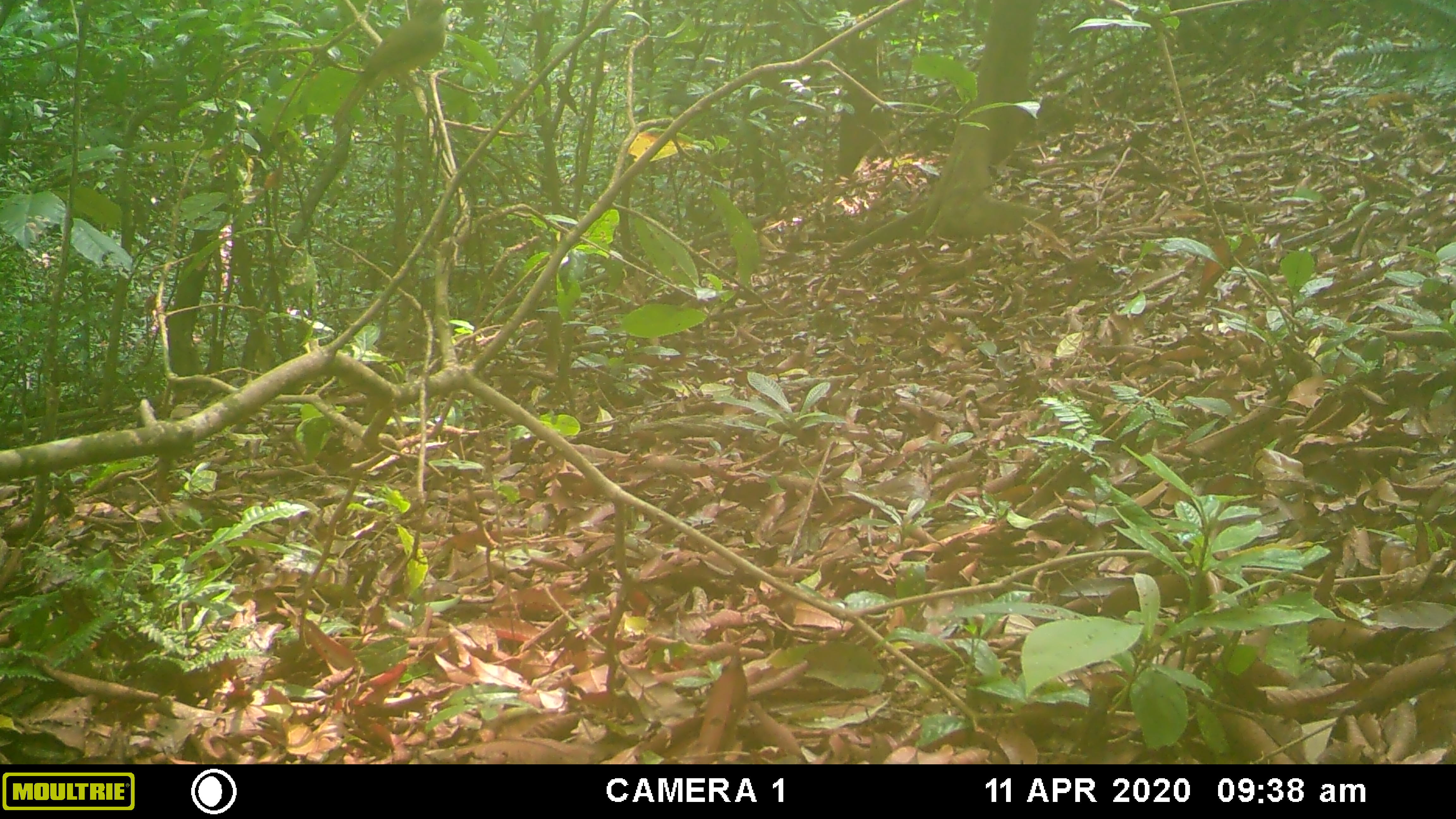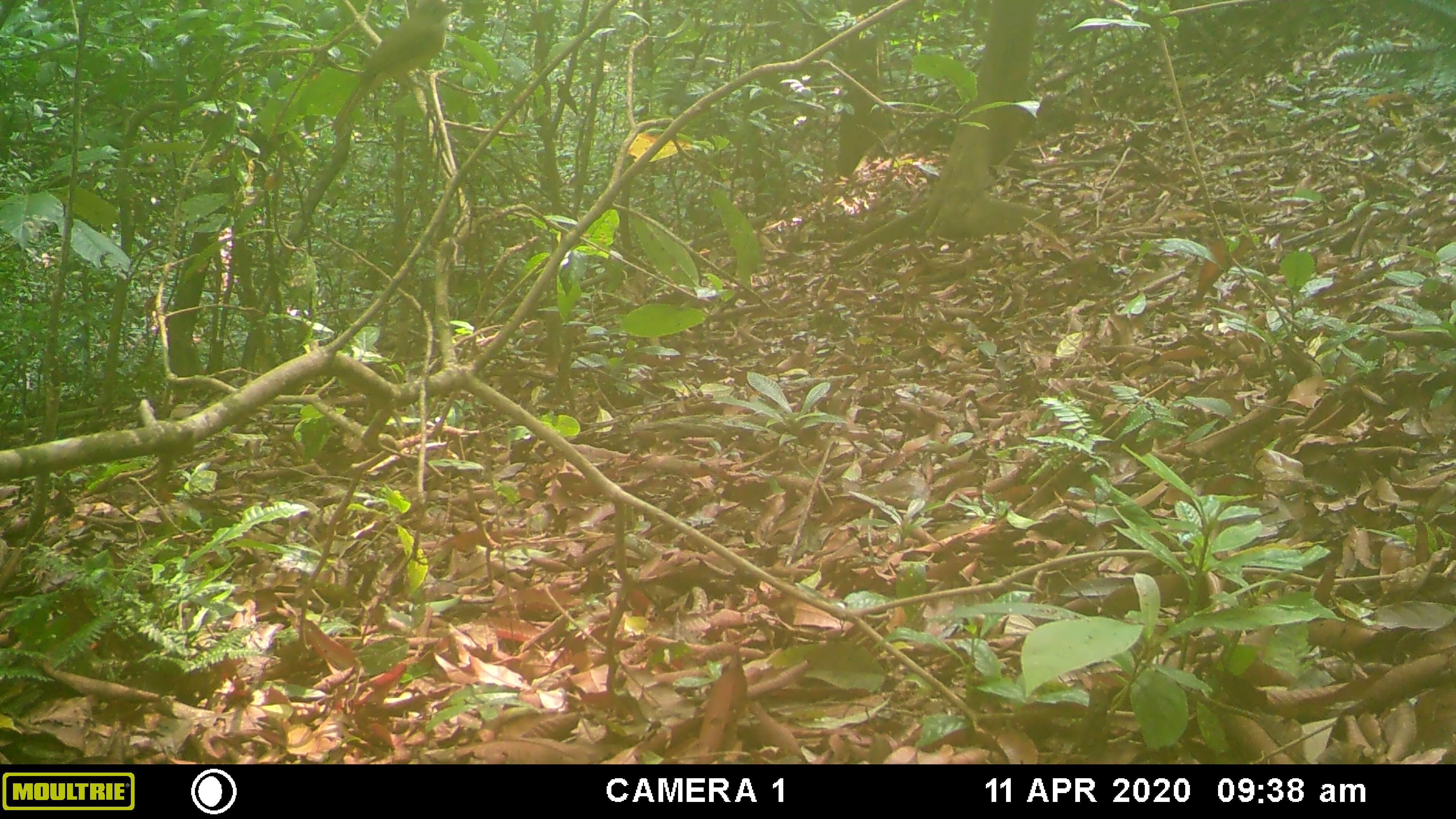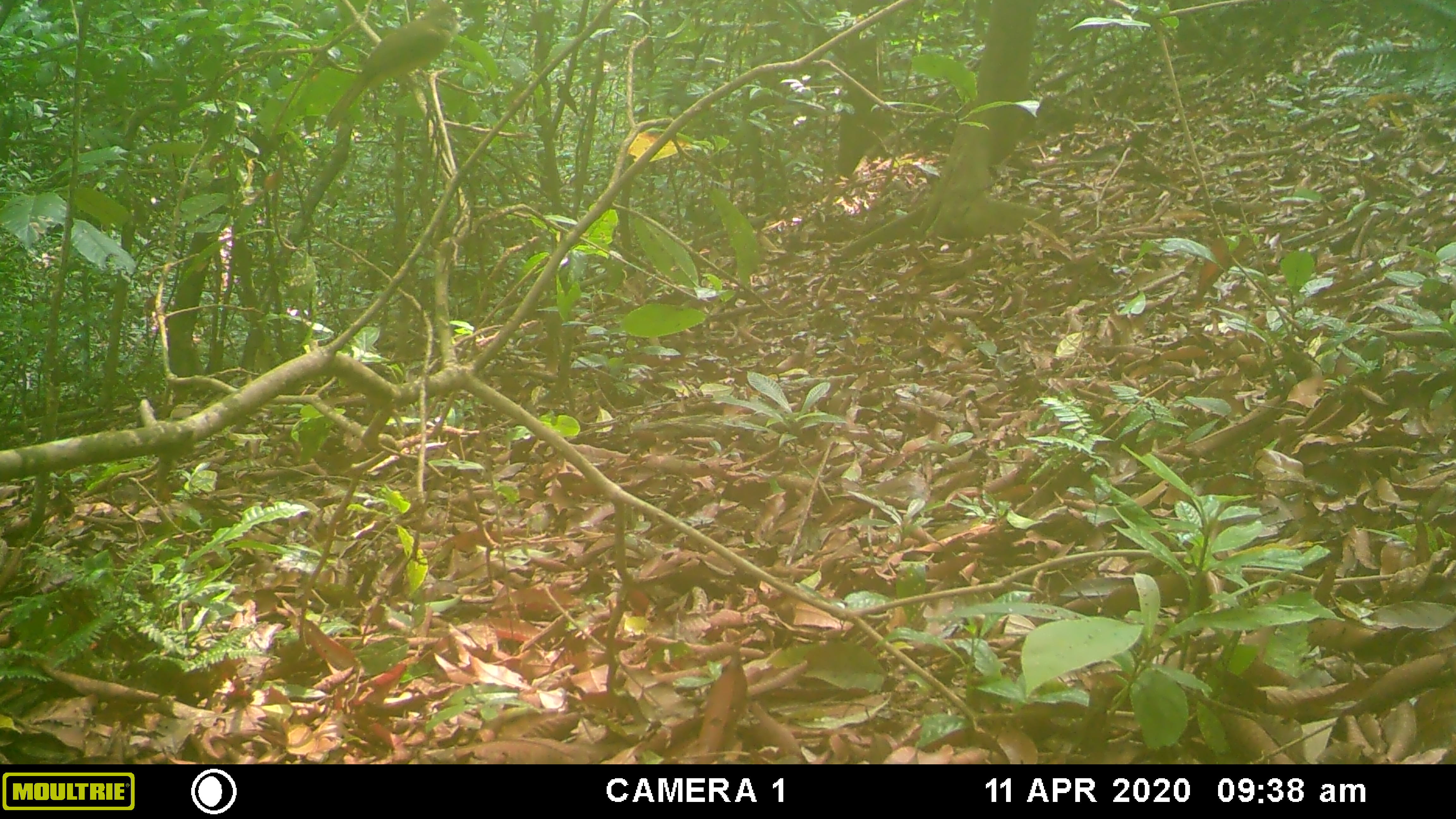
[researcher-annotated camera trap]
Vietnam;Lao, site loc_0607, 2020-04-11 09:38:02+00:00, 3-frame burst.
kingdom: Animalia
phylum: Chordata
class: Aves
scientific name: Aves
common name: bird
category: unidentified bird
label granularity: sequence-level